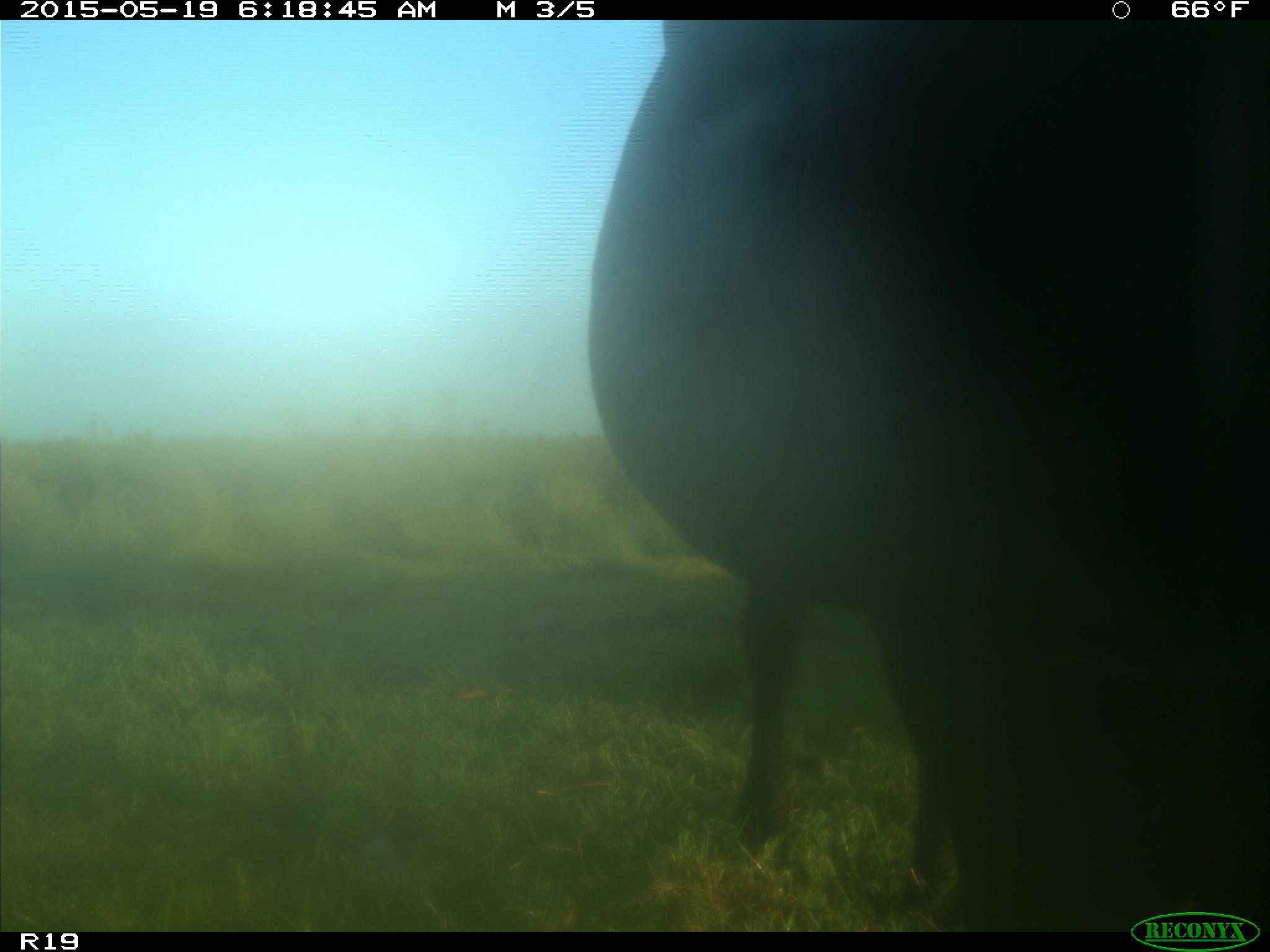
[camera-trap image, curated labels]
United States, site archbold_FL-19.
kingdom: Animalia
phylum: Chordata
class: Mammalia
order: Artiodactyla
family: Bovidae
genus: Bos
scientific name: Bos taurus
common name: domestic cow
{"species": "Bos taurus (domestic cow)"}